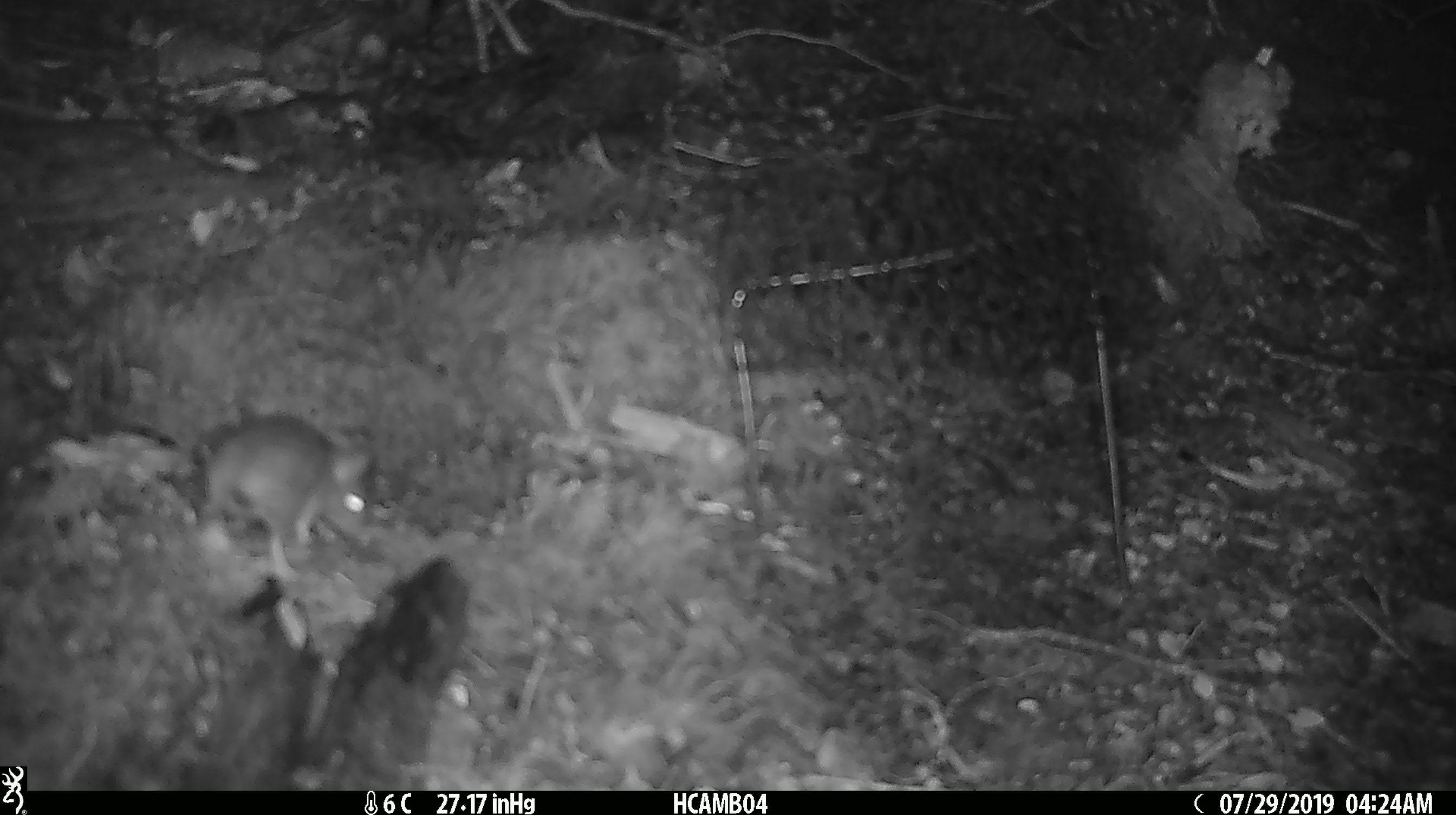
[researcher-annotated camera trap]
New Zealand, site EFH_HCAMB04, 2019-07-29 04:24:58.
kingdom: Animalia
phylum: Chordata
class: Mammalia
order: Rodentia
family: Muridae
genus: Mus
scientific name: Mus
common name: mouse